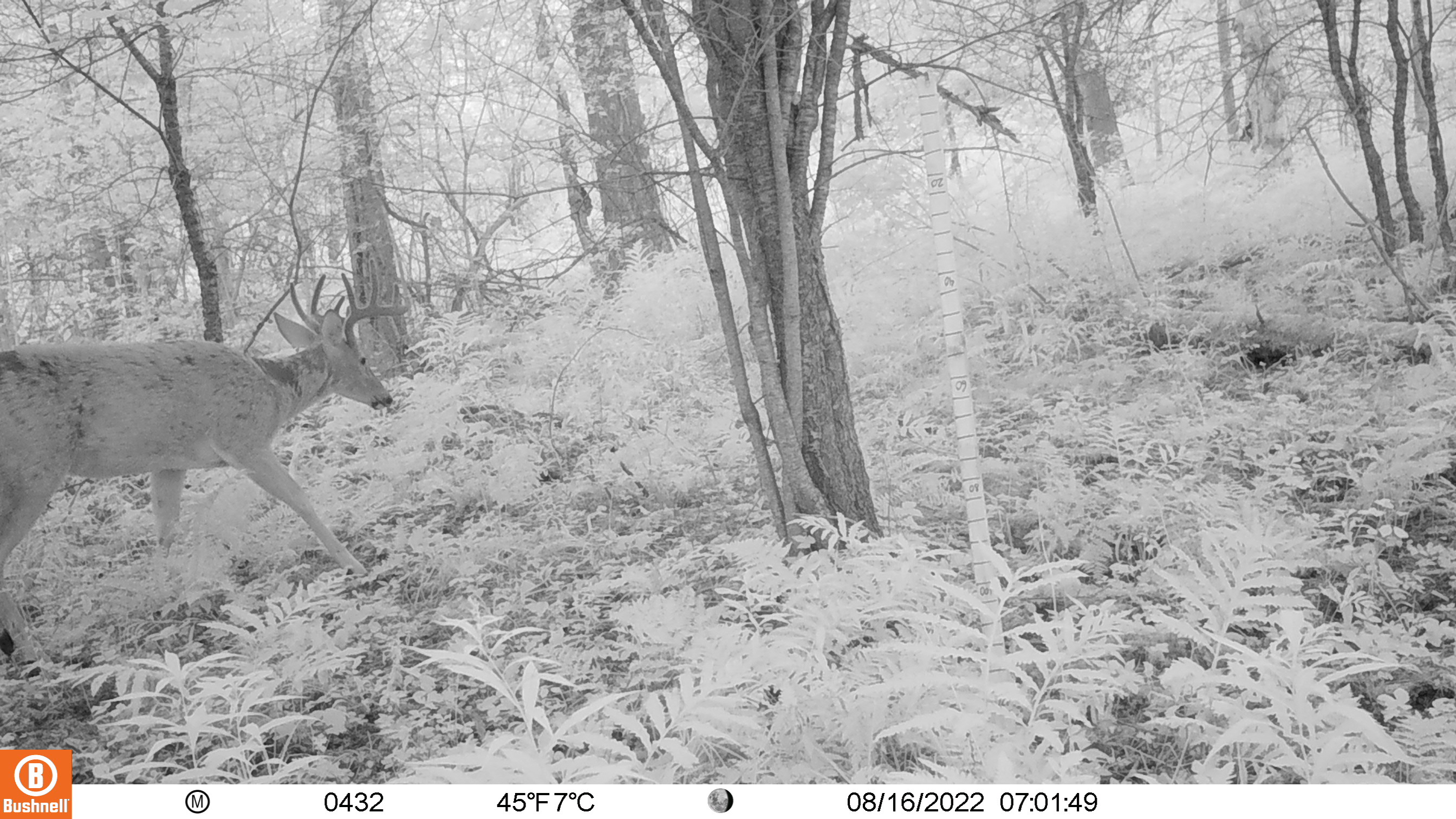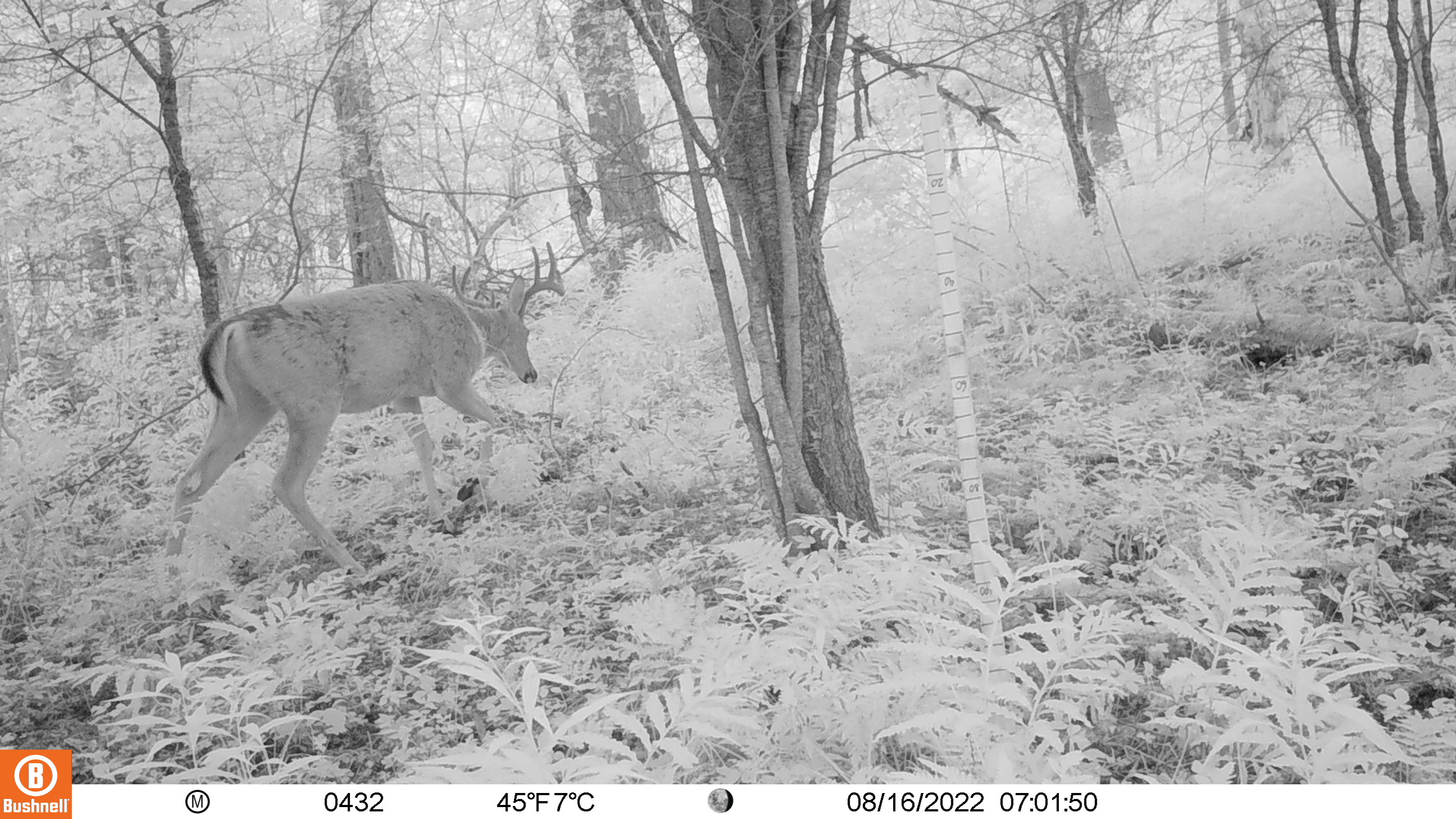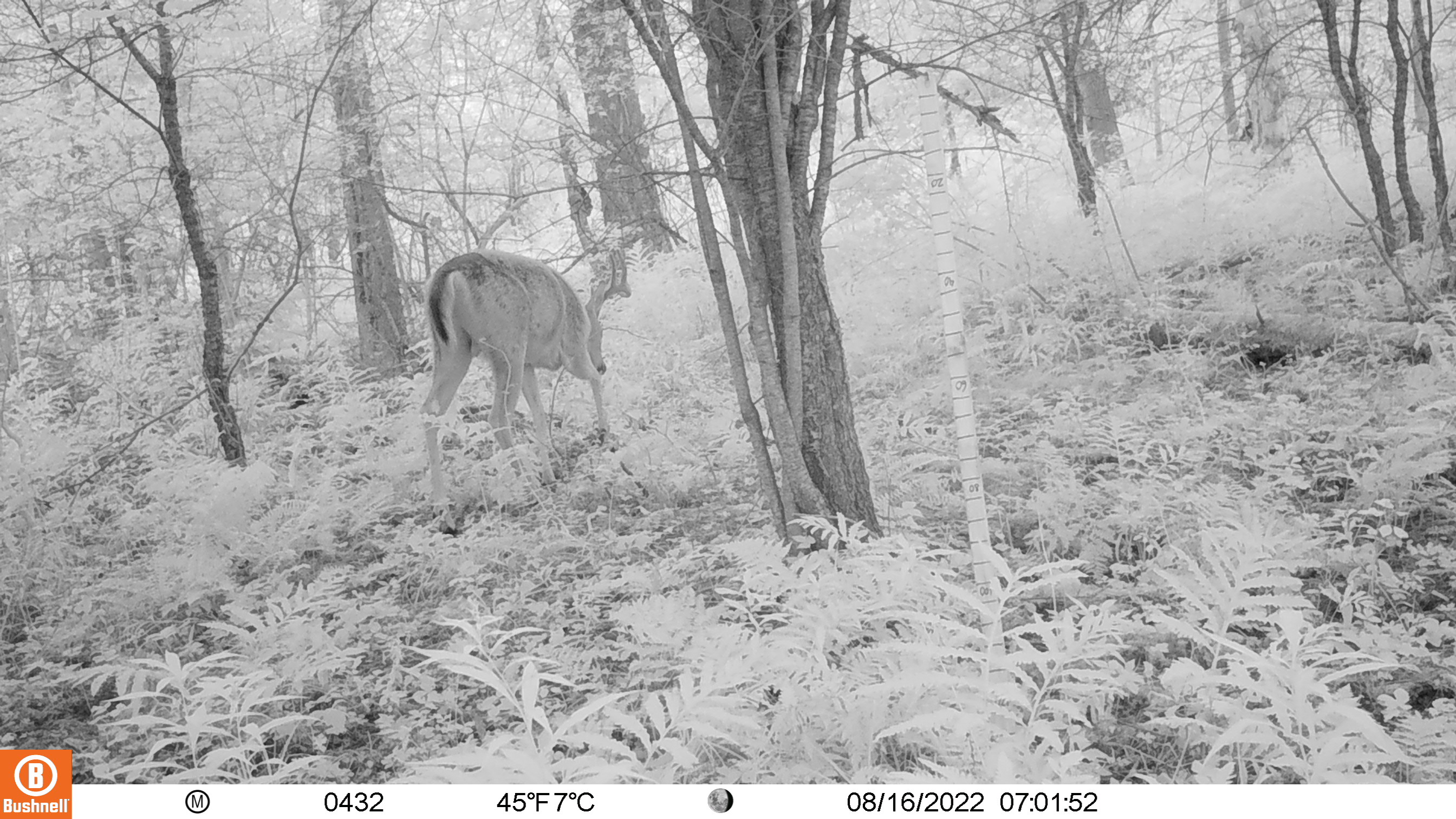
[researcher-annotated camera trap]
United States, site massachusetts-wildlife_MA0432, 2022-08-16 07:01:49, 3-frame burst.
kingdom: Animalia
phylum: Chordata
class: Mammalia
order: Artiodactyla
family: Cervidae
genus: Odocoileus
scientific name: Odocoileus virginianus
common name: white-tailed deer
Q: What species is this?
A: White-tailed deer (Odocoileus virginianus).